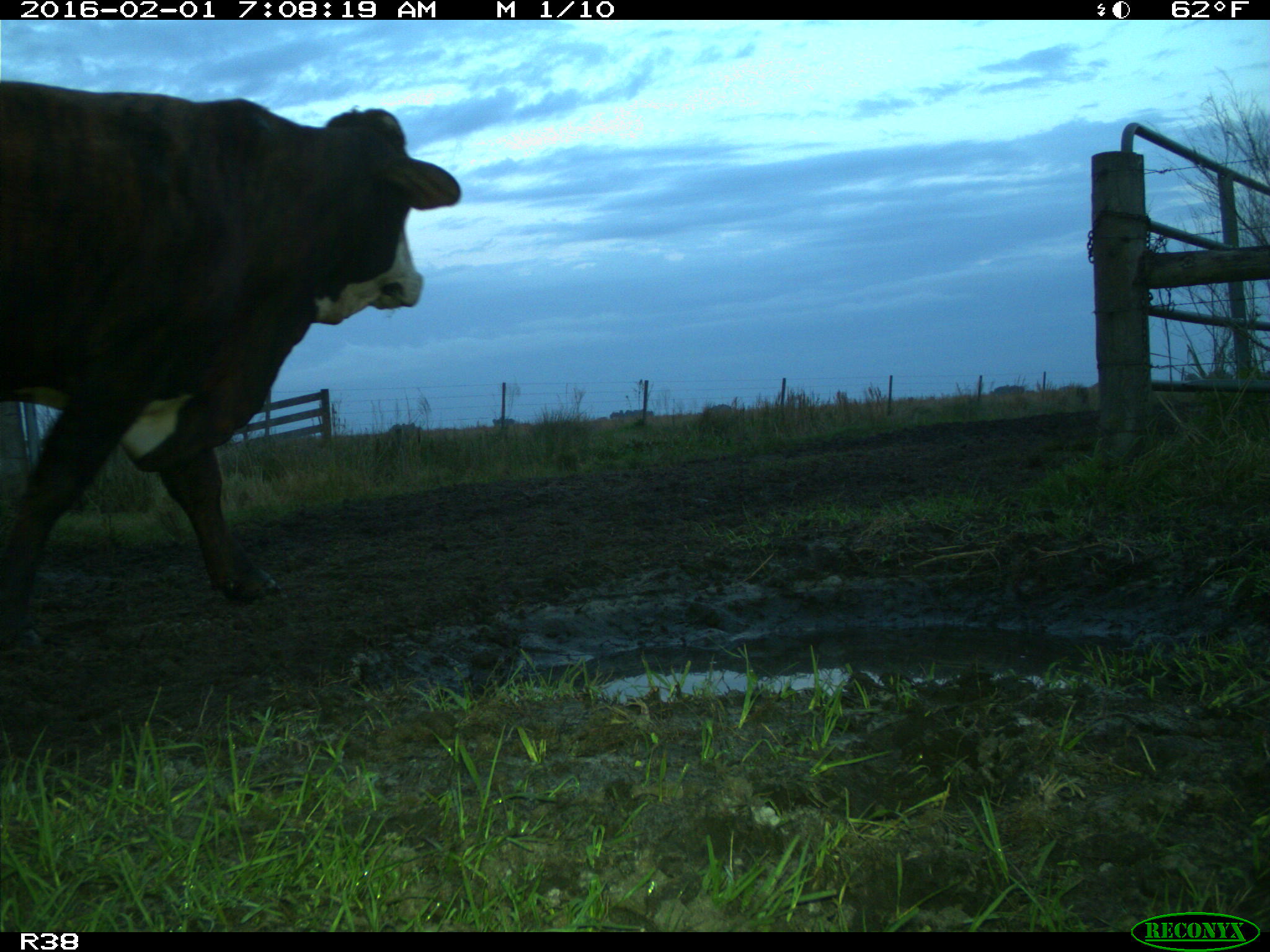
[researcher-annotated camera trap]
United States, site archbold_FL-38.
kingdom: Animalia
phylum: Chordata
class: Mammalia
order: Artiodactyla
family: Bovidae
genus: Bos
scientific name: Bos taurus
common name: domestic cow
Bos taurus (domestic cow).